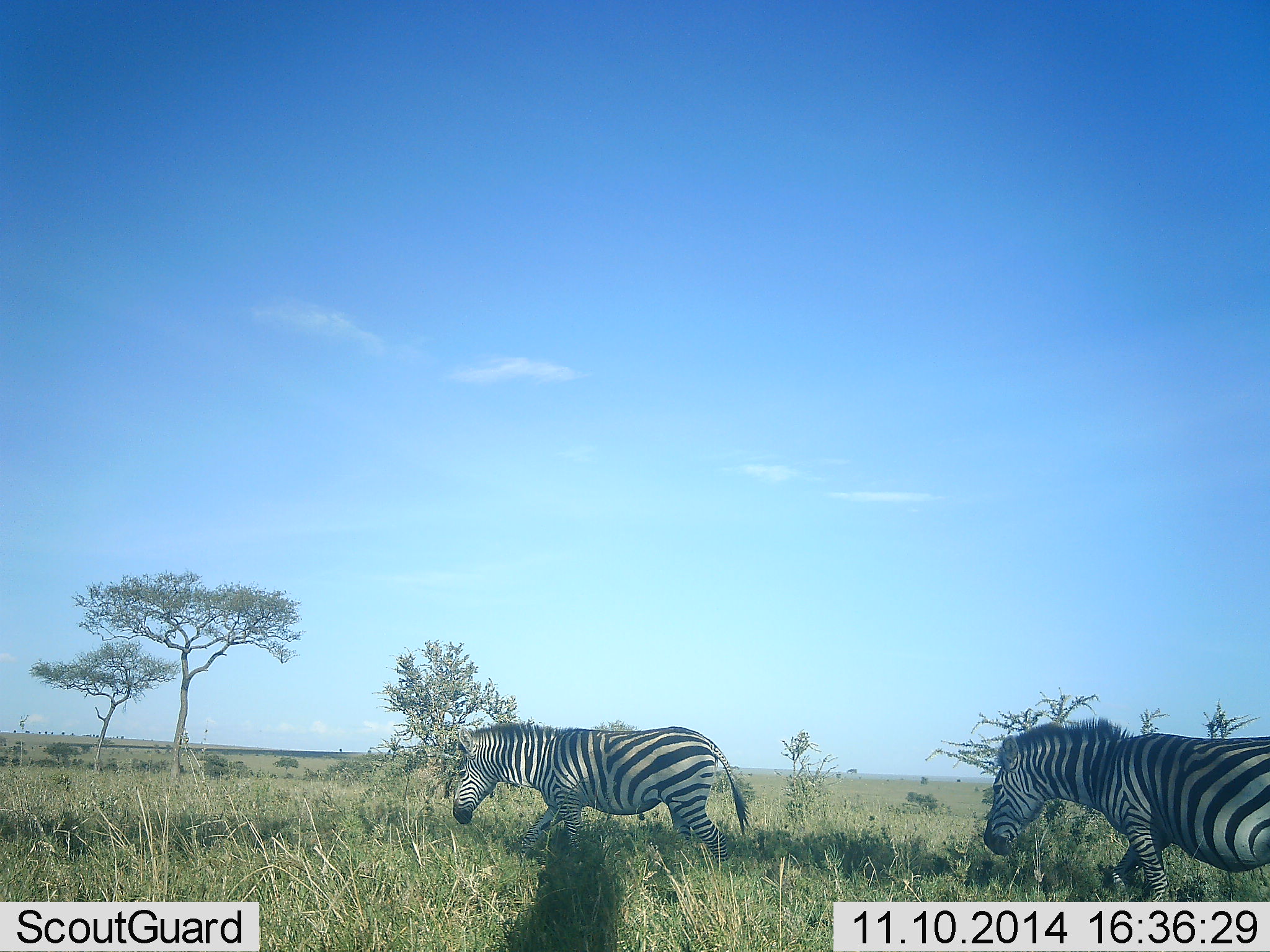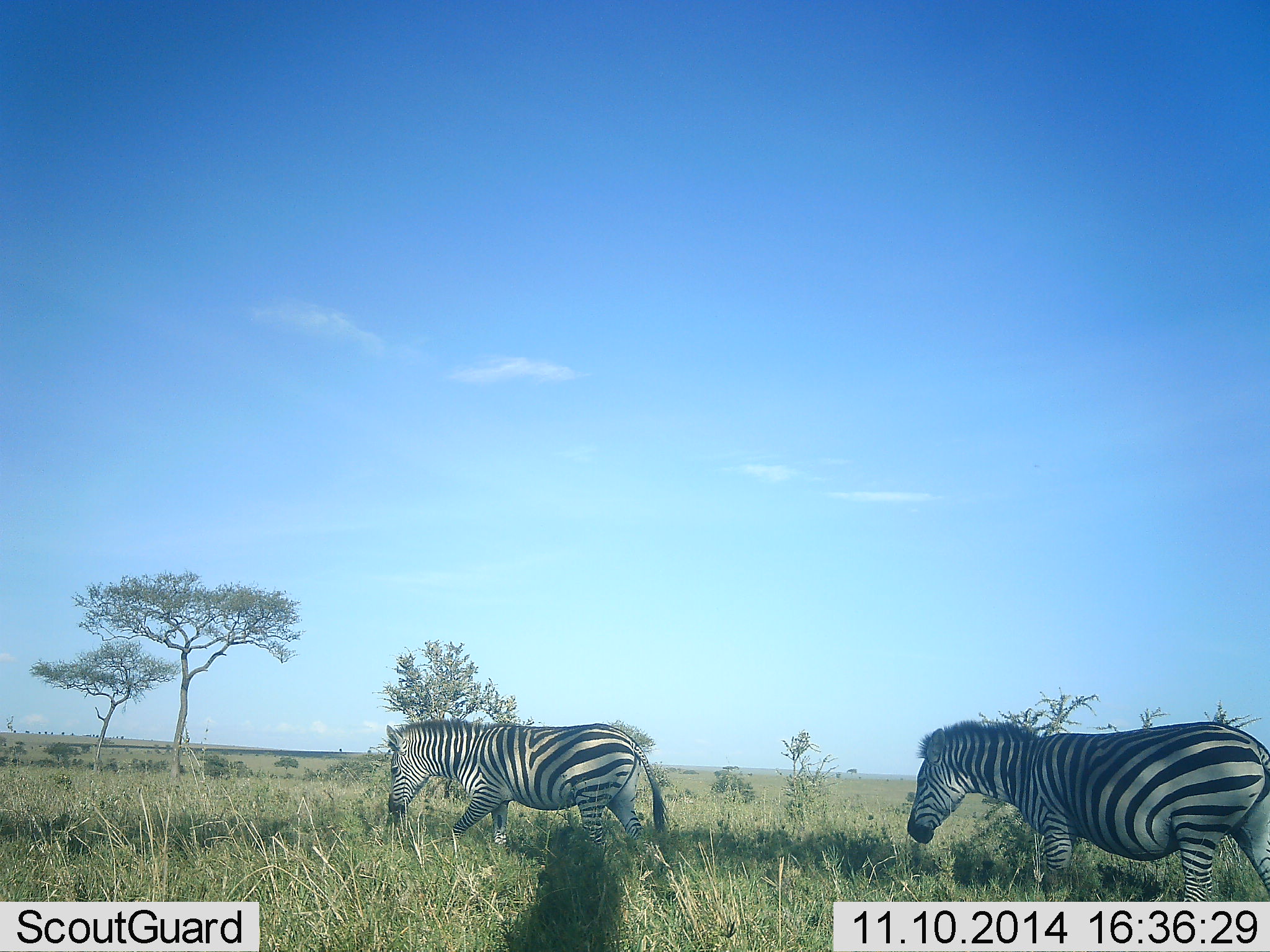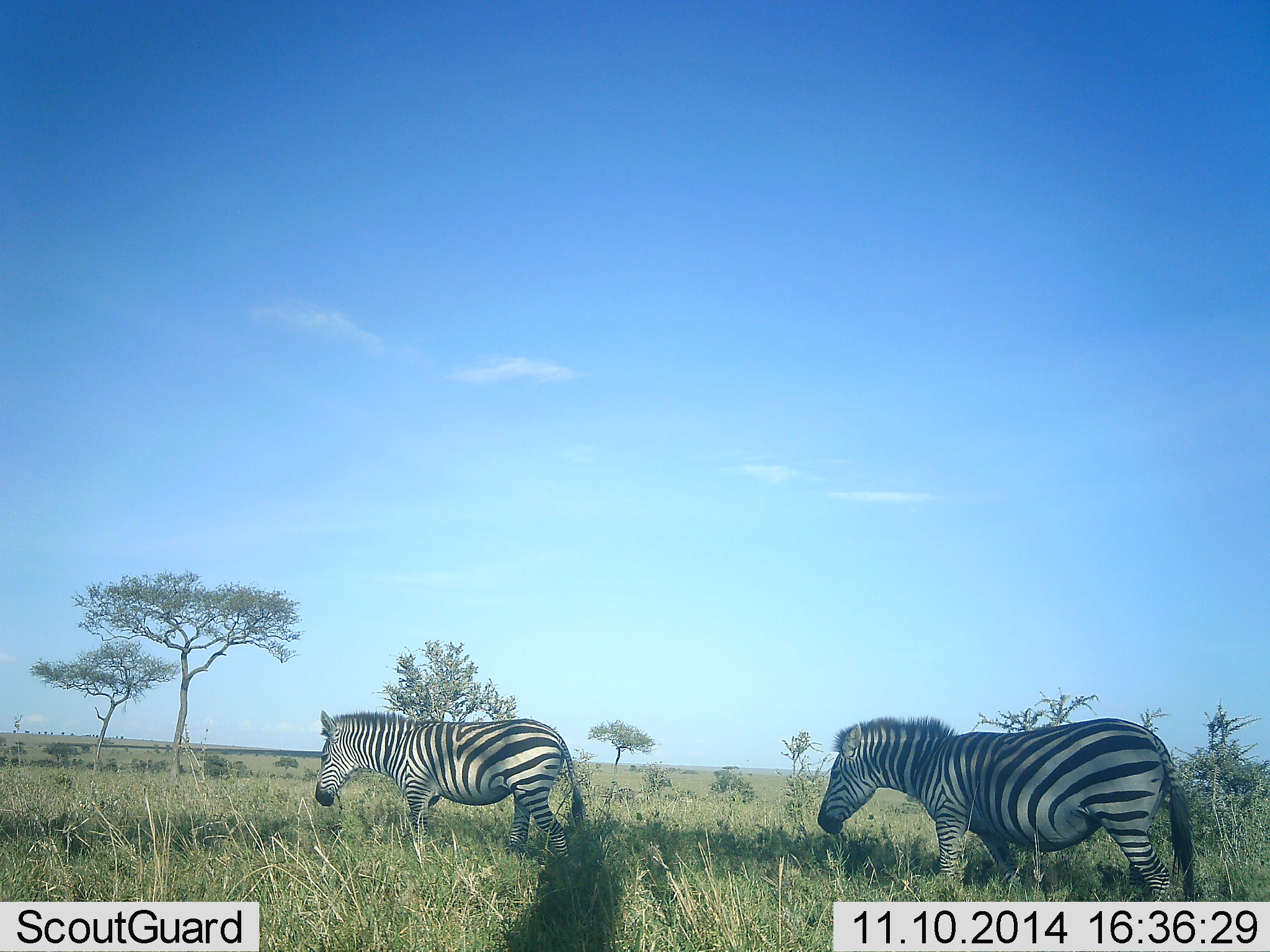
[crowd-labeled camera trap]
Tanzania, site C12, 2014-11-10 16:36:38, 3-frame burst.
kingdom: Animalia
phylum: Chordata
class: Mammalia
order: Perissodactyla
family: Equidae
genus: Equus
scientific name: Equus quagga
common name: plains zebra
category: zebra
Zebra (plains zebra) (Equus quagga), count 2. Behavior (volunteer vote fractions): standing 0%, resting 0%, moving 100%, interacting 0%. Young present (vote fraction): 0%. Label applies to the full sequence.